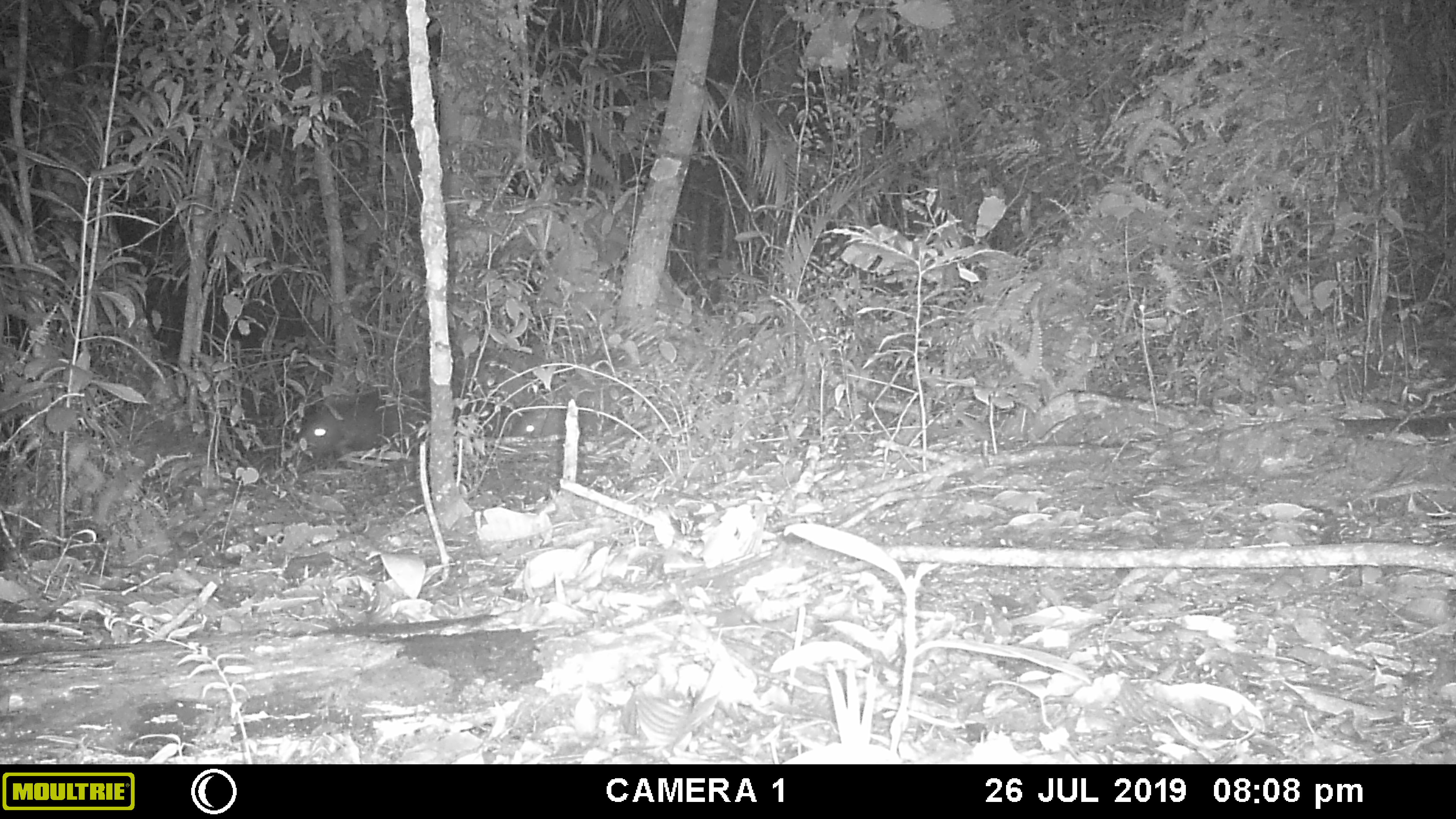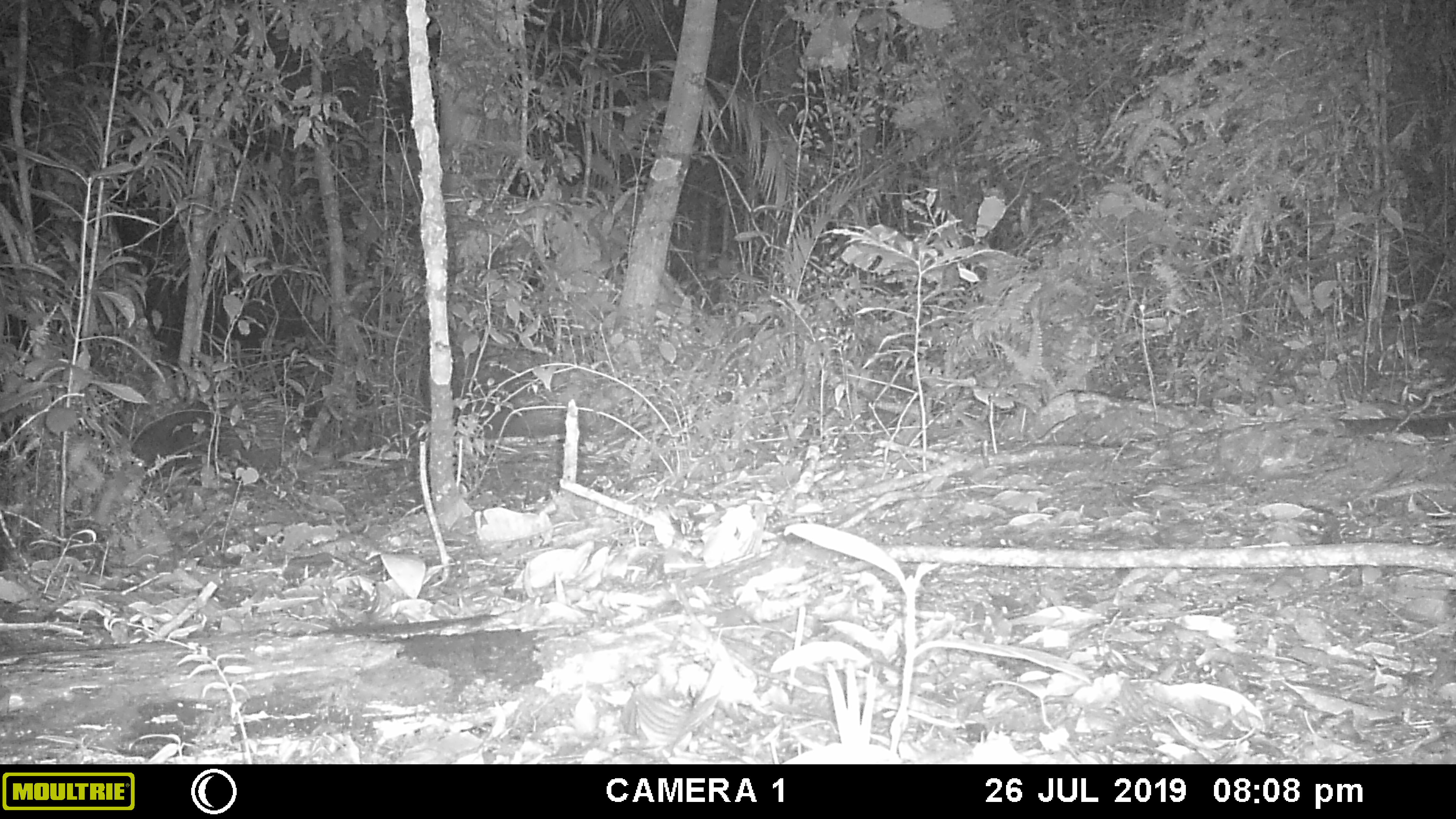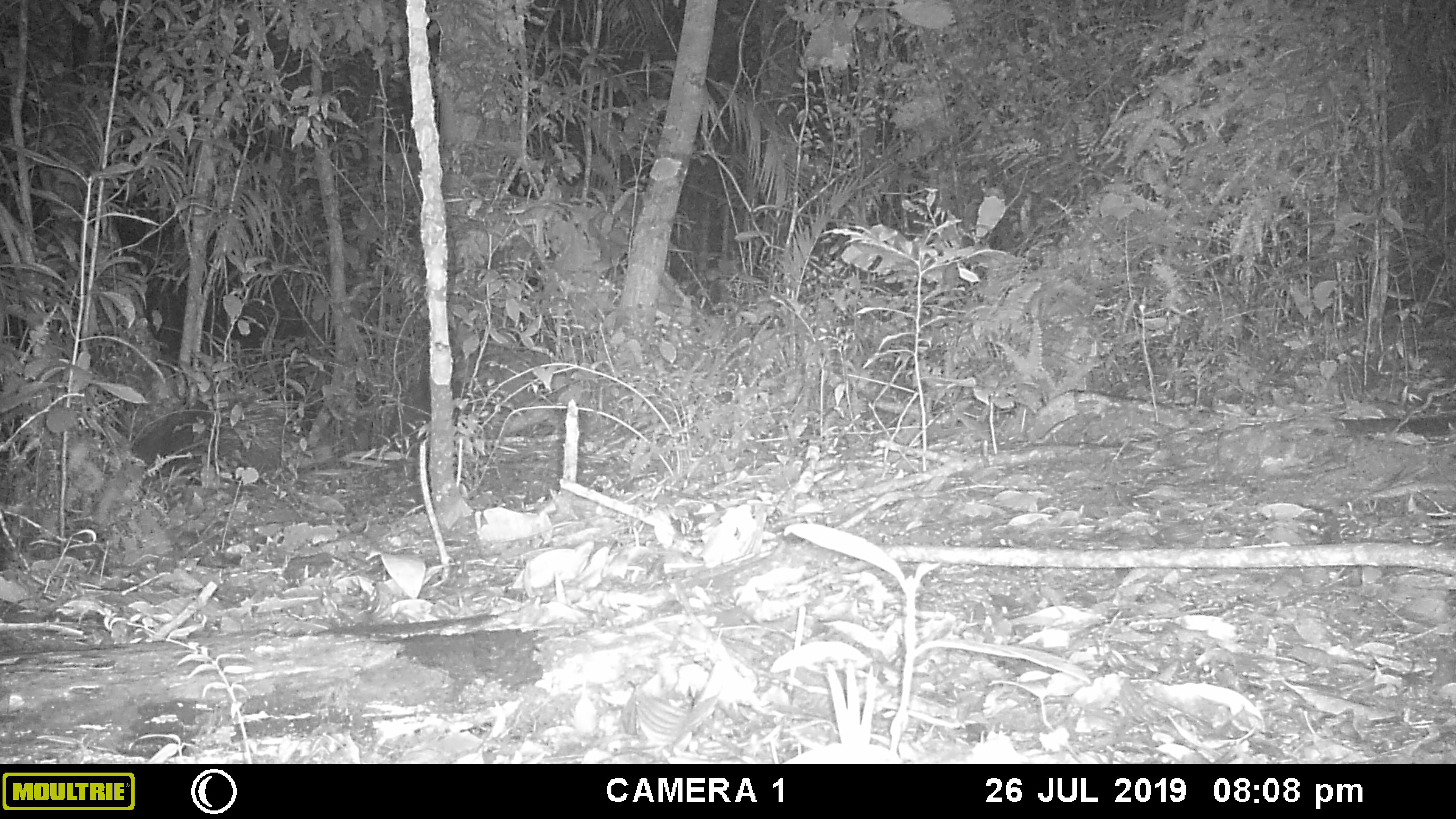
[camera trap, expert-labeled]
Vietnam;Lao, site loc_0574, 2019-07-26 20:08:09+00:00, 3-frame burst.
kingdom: Animalia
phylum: Chordata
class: Mammalia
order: Rodentia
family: Hystricidae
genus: Hystrix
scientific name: Hystrix brachyura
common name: malayan porcupine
Malayan porcupine (Hystrix brachyura). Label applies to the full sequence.